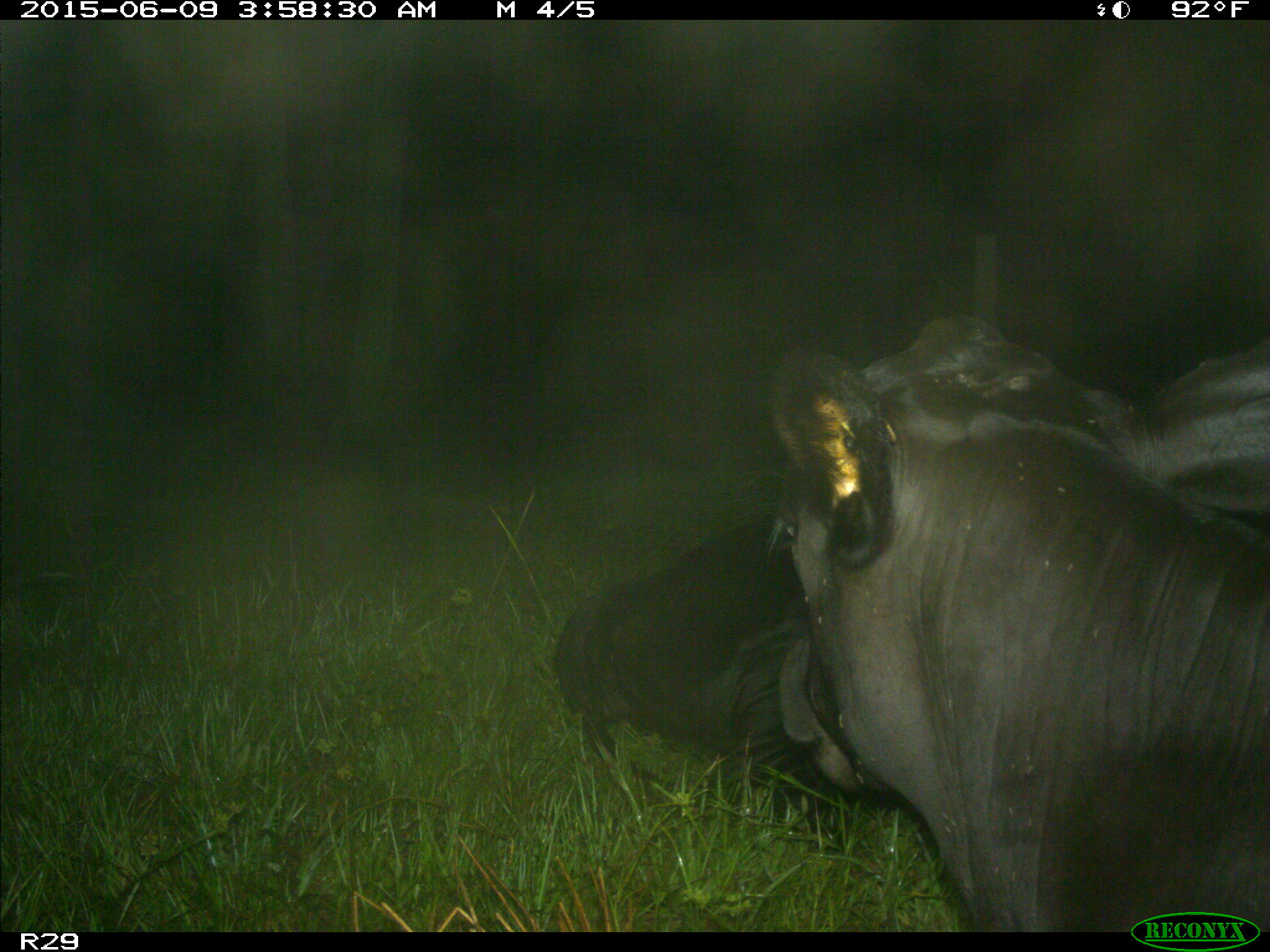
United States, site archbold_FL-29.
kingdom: Animalia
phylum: Chordata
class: Mammalia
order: Artiodactyla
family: Bovidae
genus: Bos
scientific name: Bos taurus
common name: domestic cow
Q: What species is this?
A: Bos taurus (domestic cow).